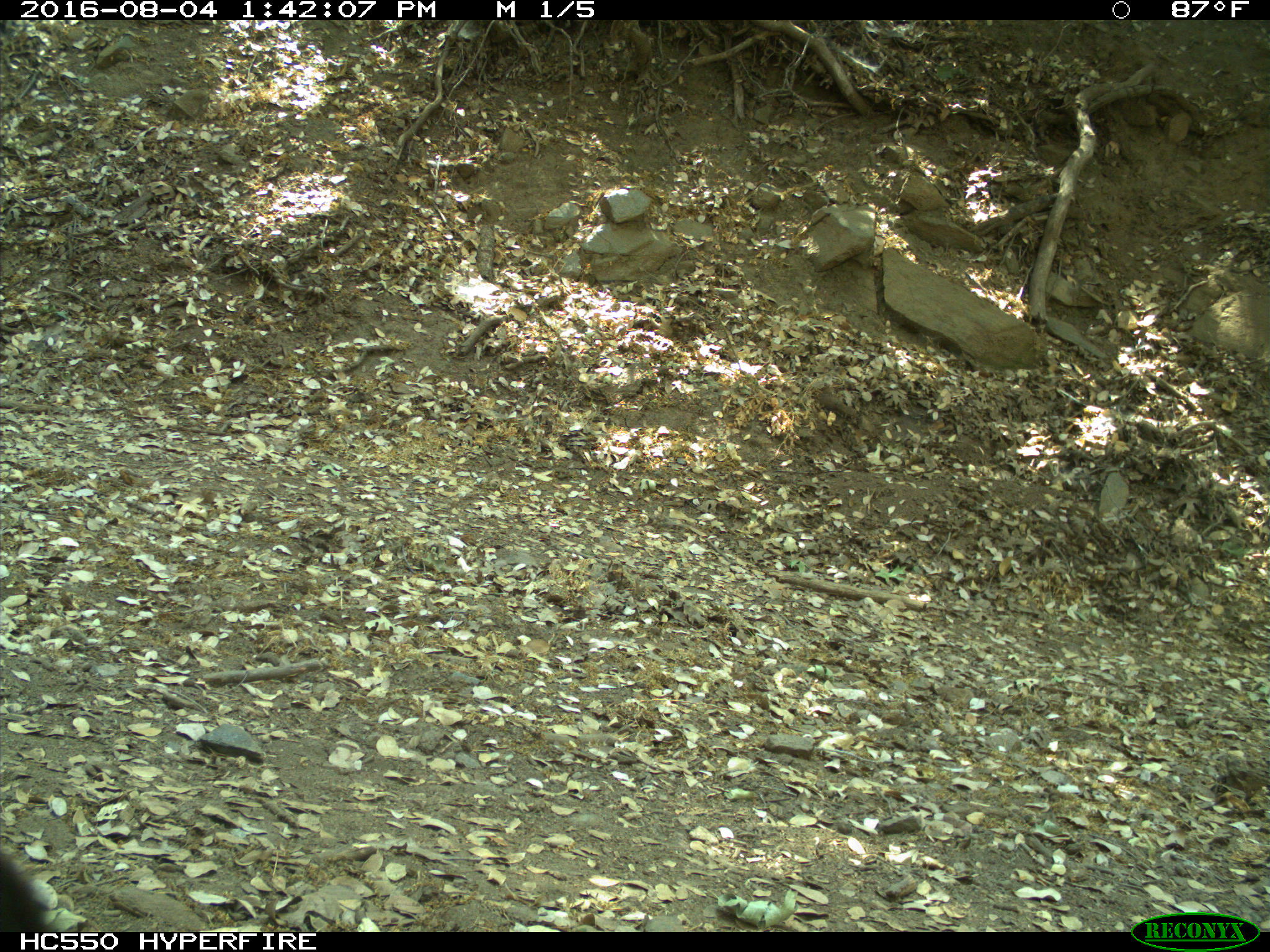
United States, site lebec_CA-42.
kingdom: Animalia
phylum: Chordata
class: Mammalia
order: Carnivora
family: Ursidae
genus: Ursus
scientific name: Ursus americanus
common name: american black bear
Ursus americanus (american black bear).